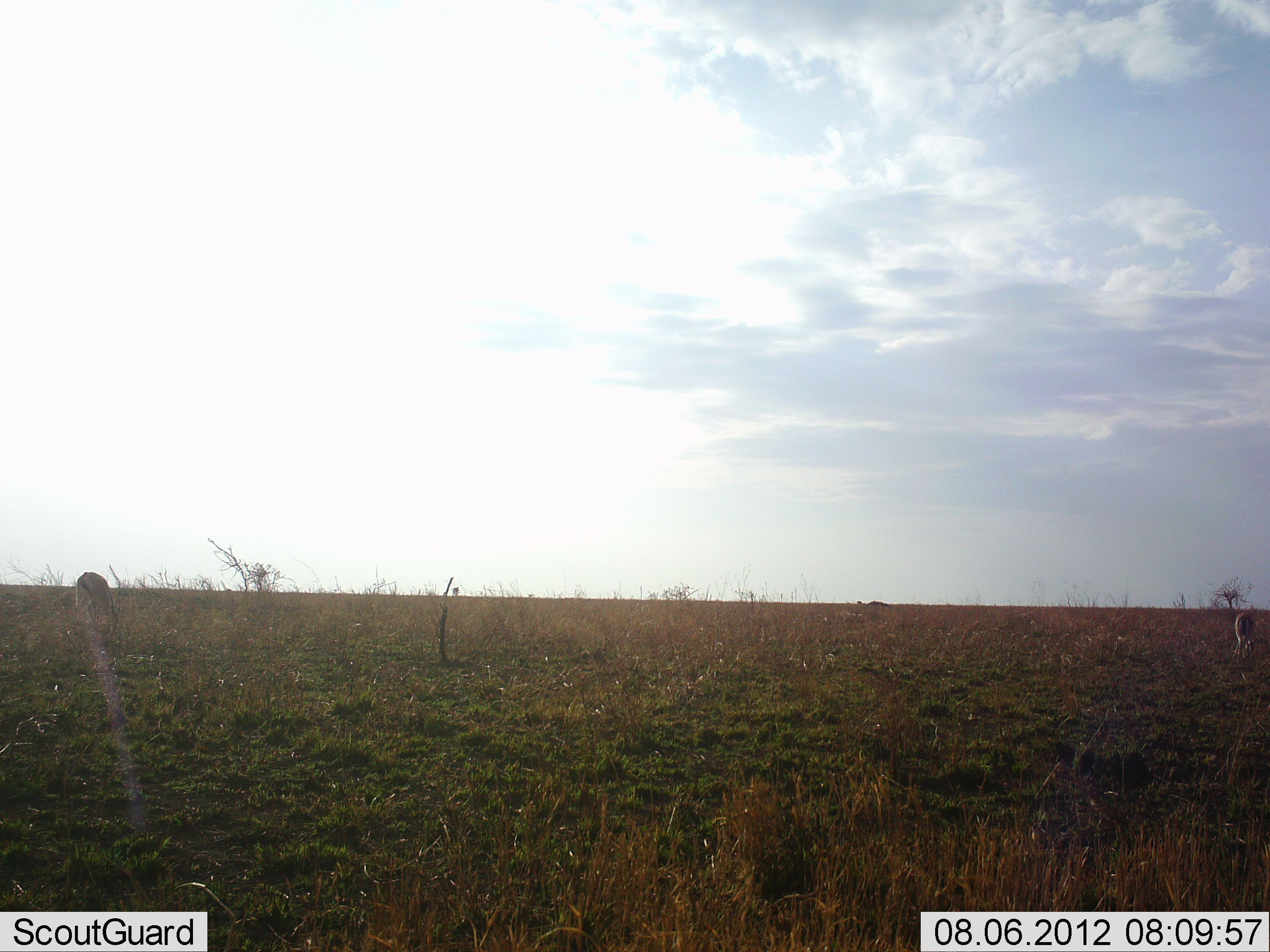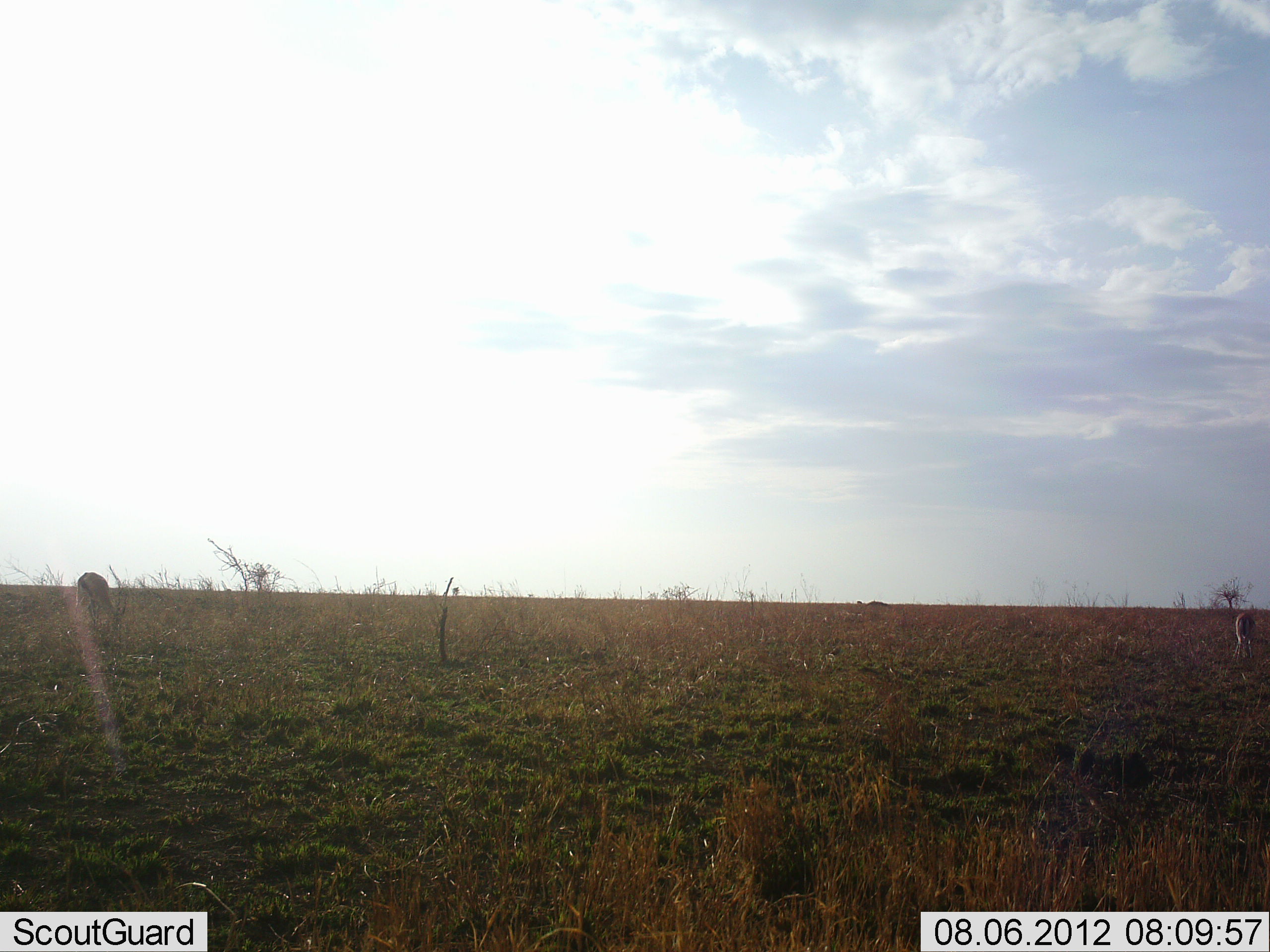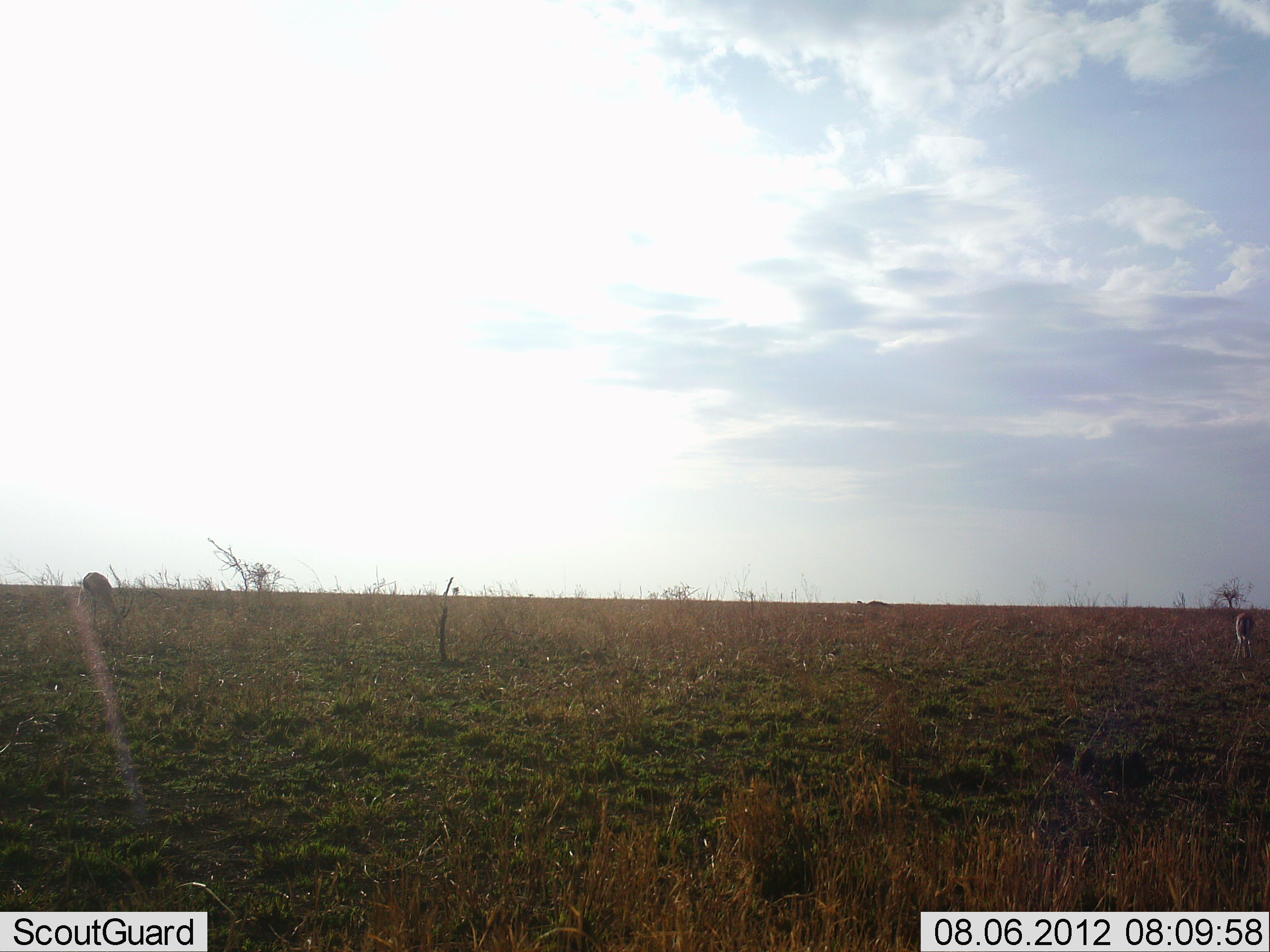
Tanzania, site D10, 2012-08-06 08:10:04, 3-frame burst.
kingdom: Animalia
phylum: Chordata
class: Mammalia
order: Artiodactyla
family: Bovidae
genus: Eudorcas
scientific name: Eudorcas thomsonii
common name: thomson's gazelle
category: gazellethomsons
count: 2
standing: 30%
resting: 0%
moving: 0%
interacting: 0%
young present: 0%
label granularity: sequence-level